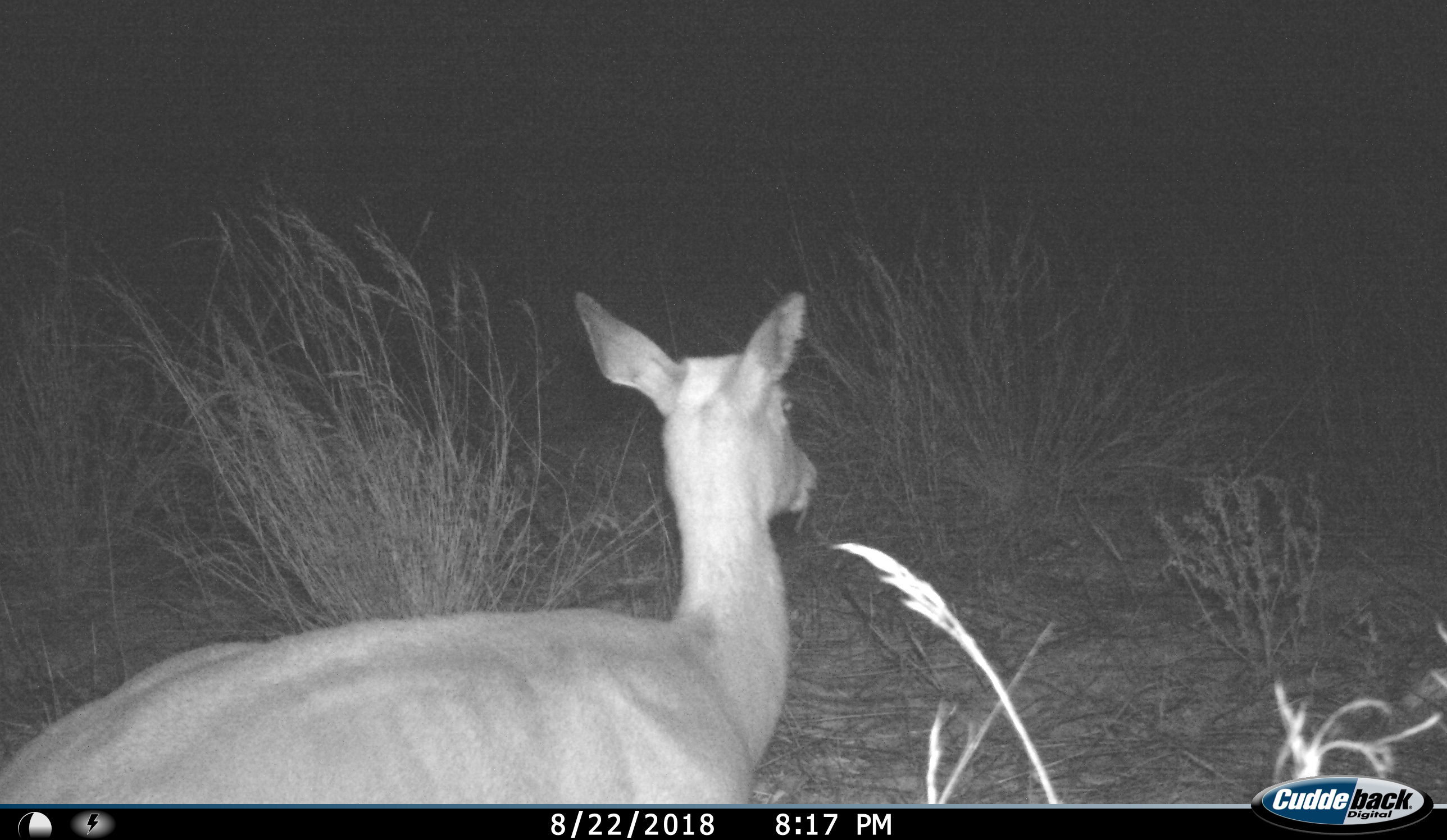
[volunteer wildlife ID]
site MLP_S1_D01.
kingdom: Animalia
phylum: Chordata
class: Mammalia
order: Artiodactyla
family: Bovidae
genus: Aepyceros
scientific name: Aepyceros melampus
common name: impala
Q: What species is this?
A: Impala (Aepyceros melampus).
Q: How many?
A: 1.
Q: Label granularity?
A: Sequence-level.